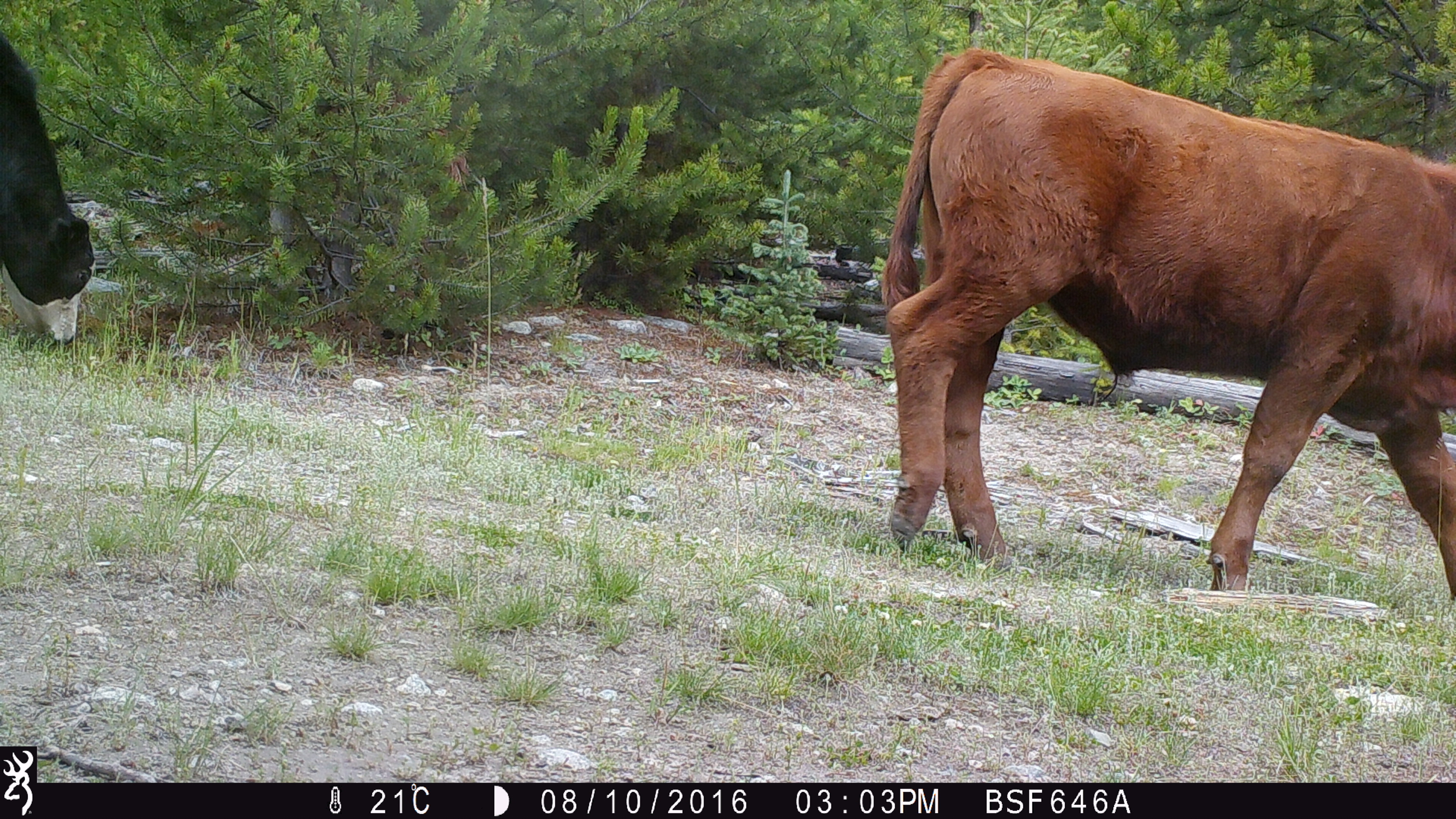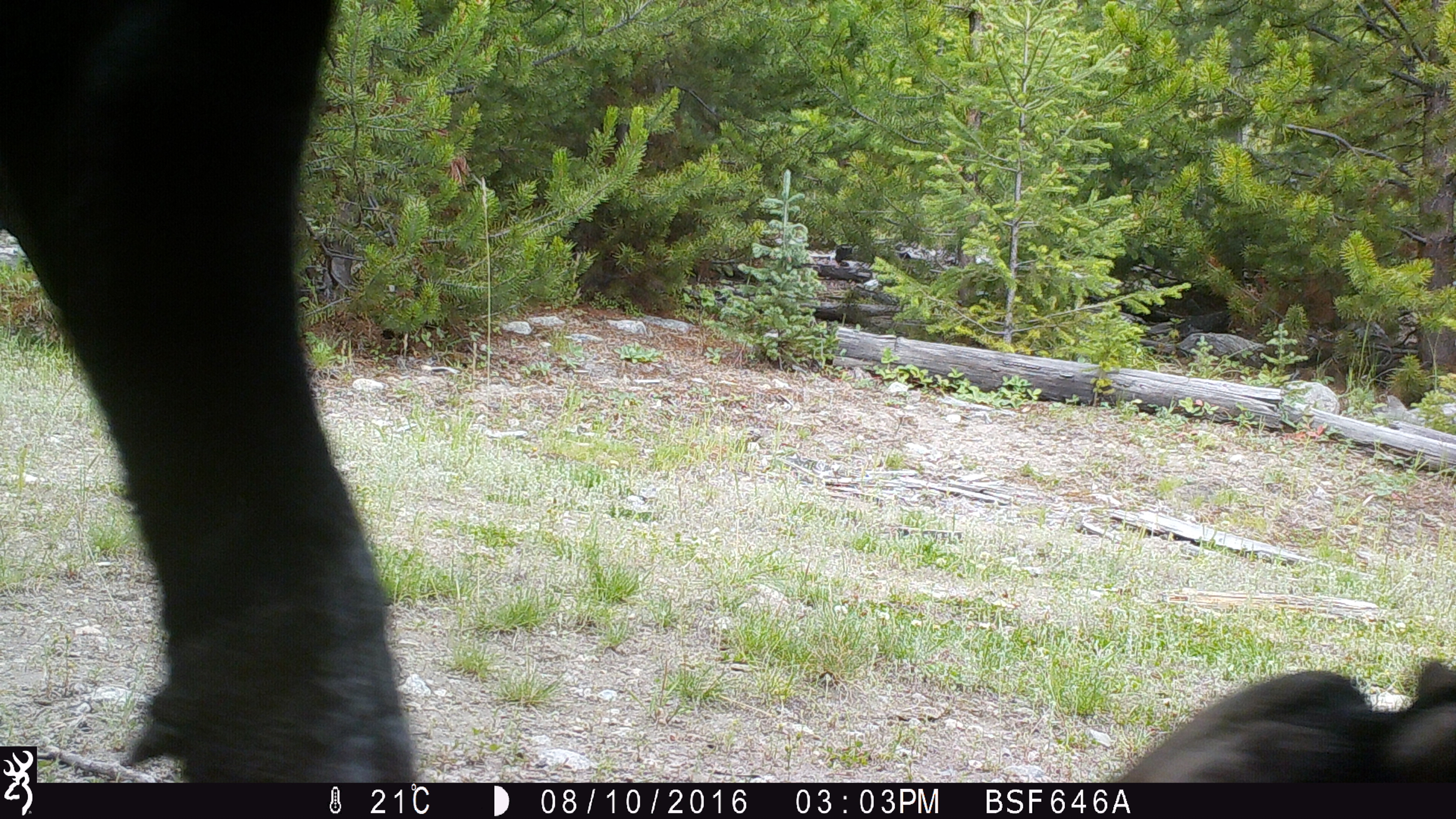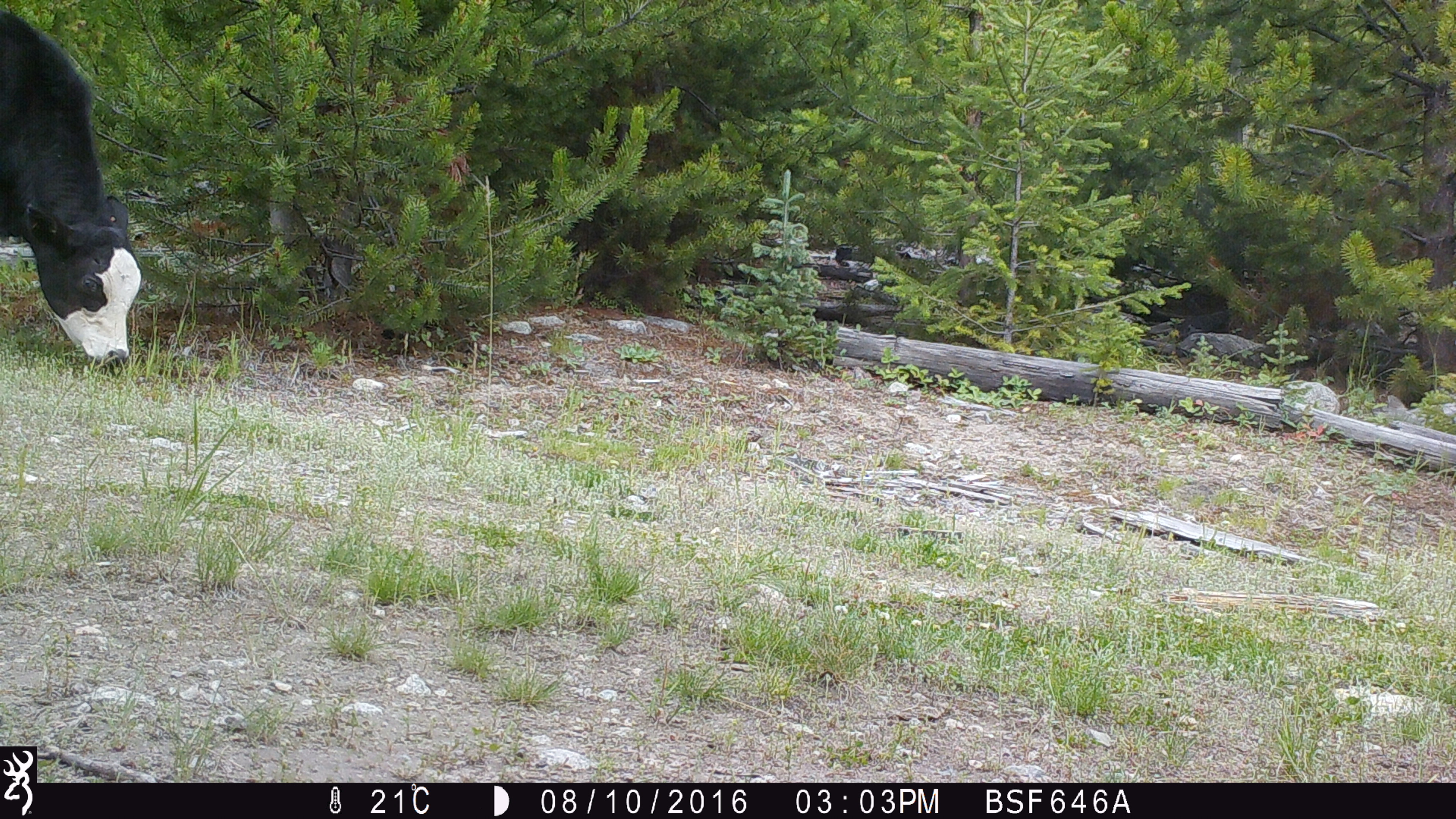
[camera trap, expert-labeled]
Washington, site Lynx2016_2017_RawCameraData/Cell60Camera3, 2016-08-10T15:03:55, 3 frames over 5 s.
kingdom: Animalia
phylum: Chordata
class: Mammalia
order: Artiodactyla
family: Bovidae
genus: Bos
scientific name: Bos taurus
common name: domestic cattle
Domestic cattle (Bos taurus). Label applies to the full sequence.